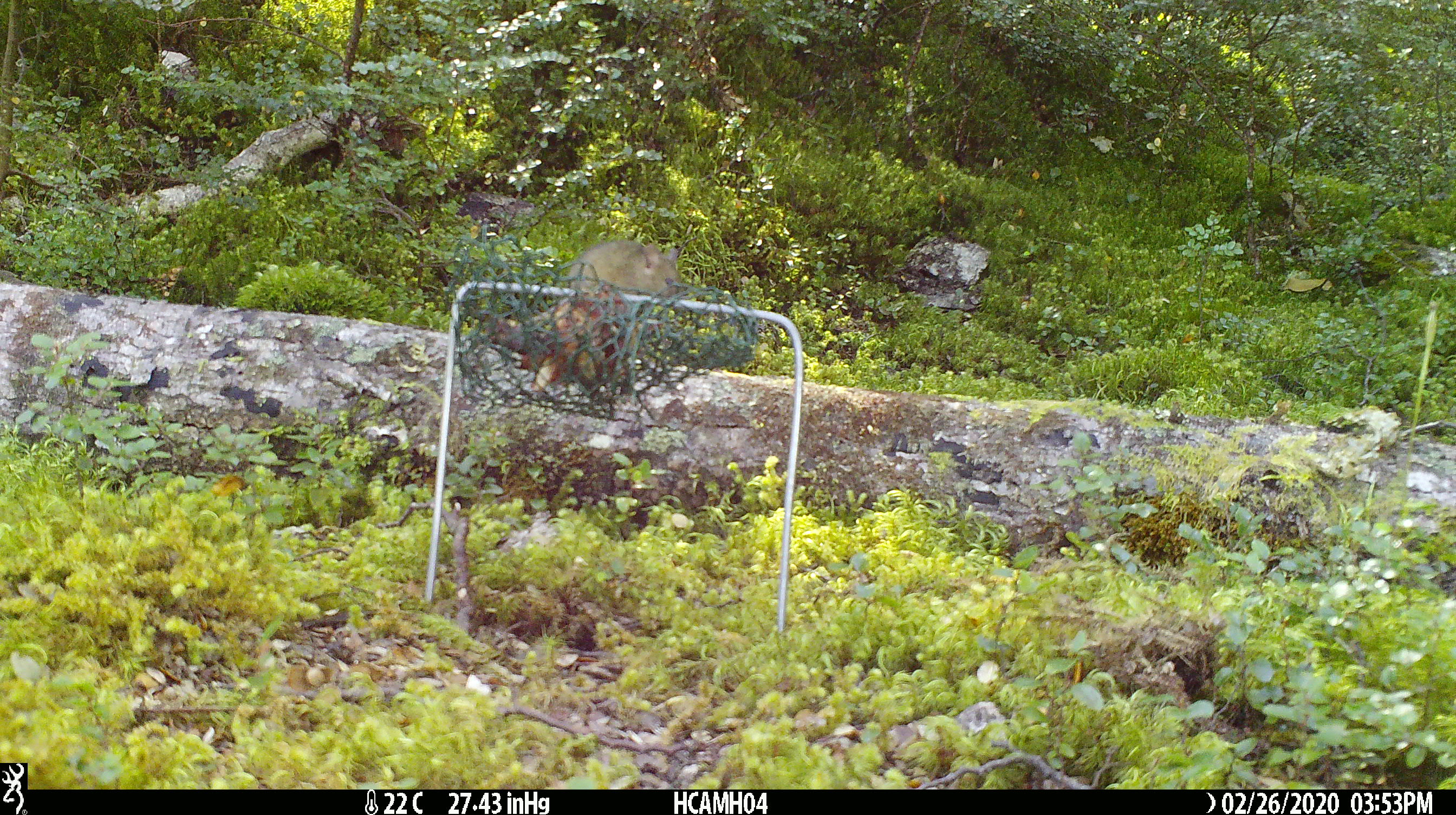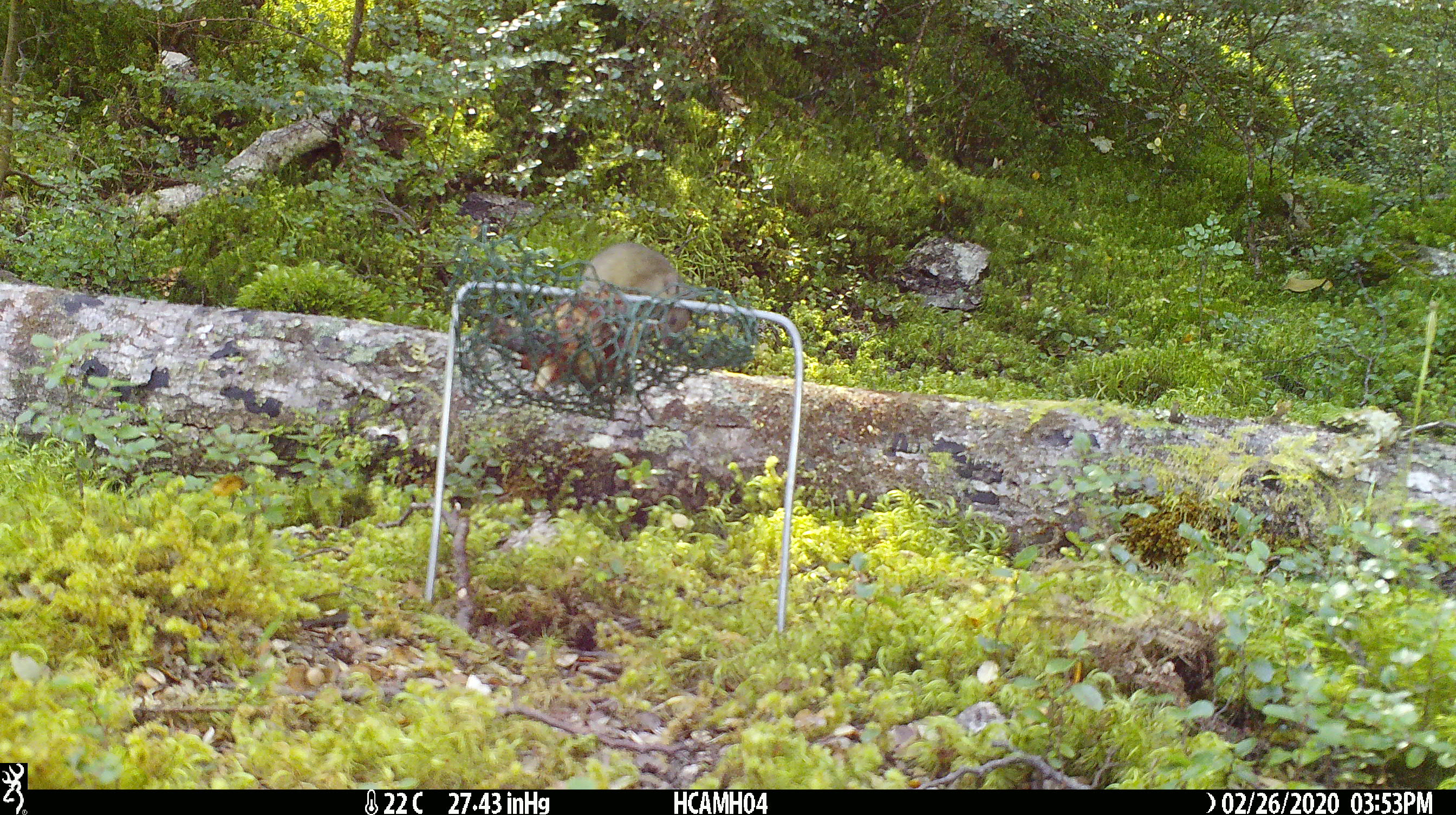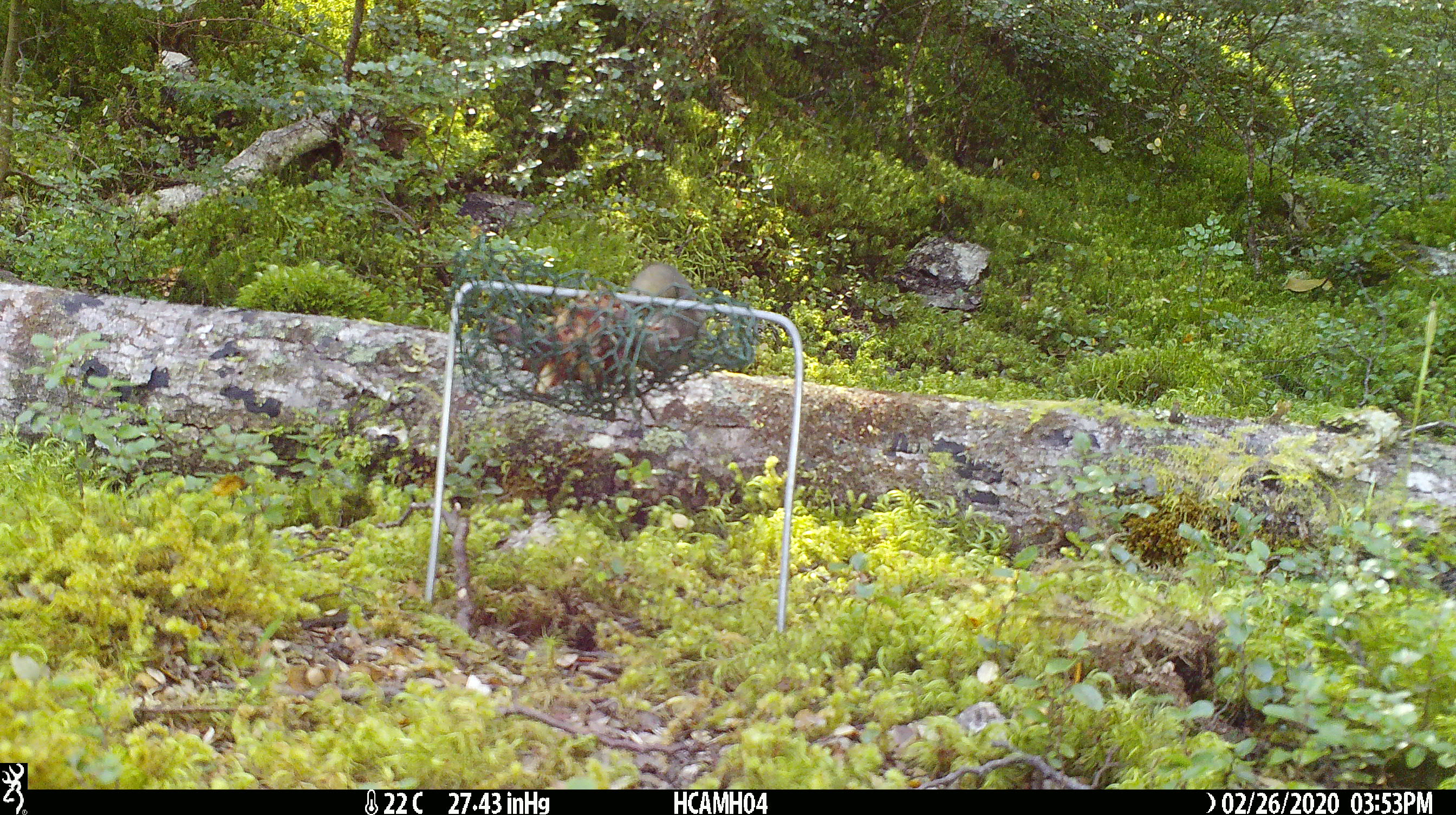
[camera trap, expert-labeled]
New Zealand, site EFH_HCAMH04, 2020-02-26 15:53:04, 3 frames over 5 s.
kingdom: Animalia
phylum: Chordata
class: Mammalia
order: Rodentia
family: Muridae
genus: Mus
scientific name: Mus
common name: mouse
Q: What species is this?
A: Mouse (Mus).